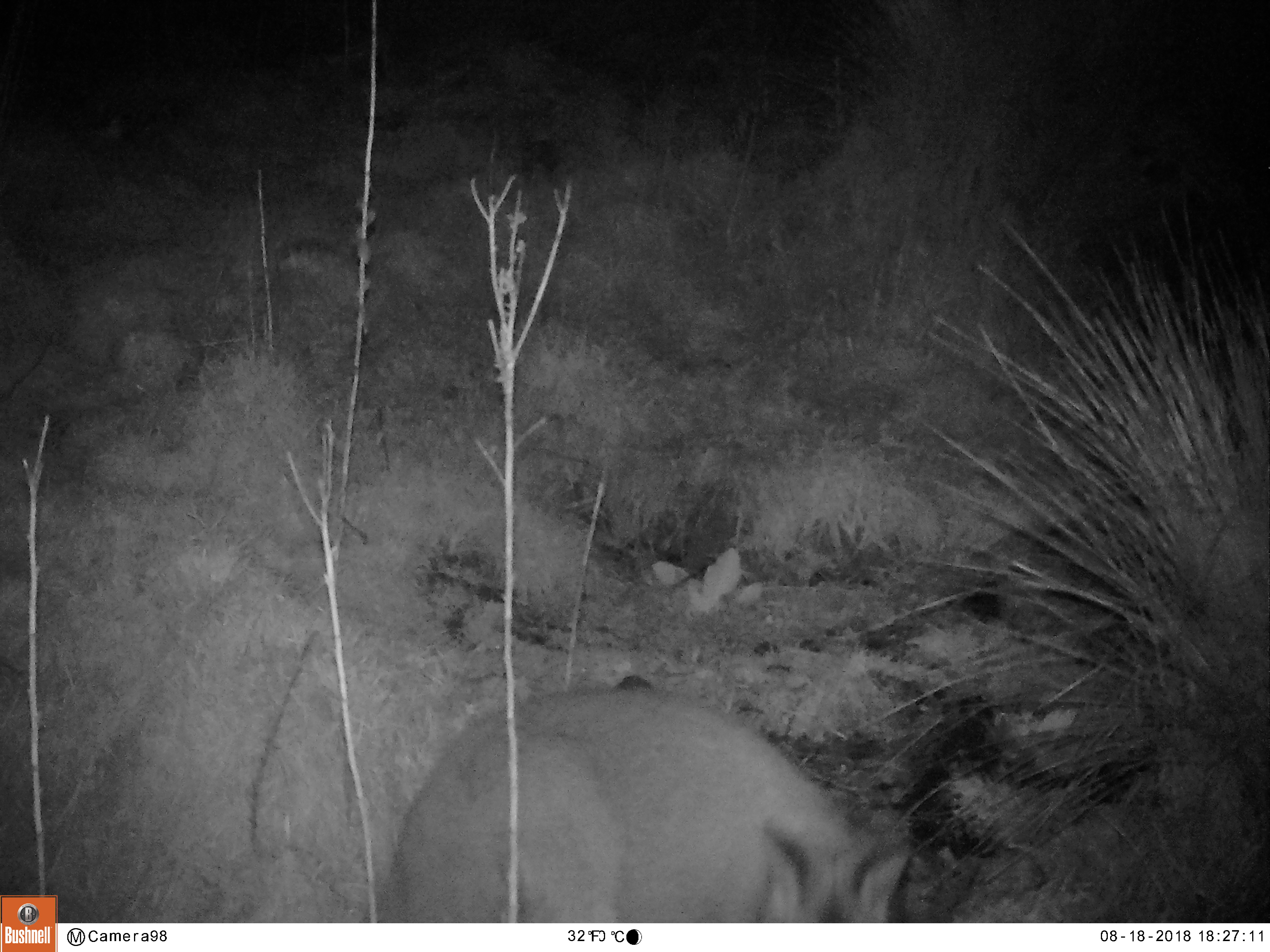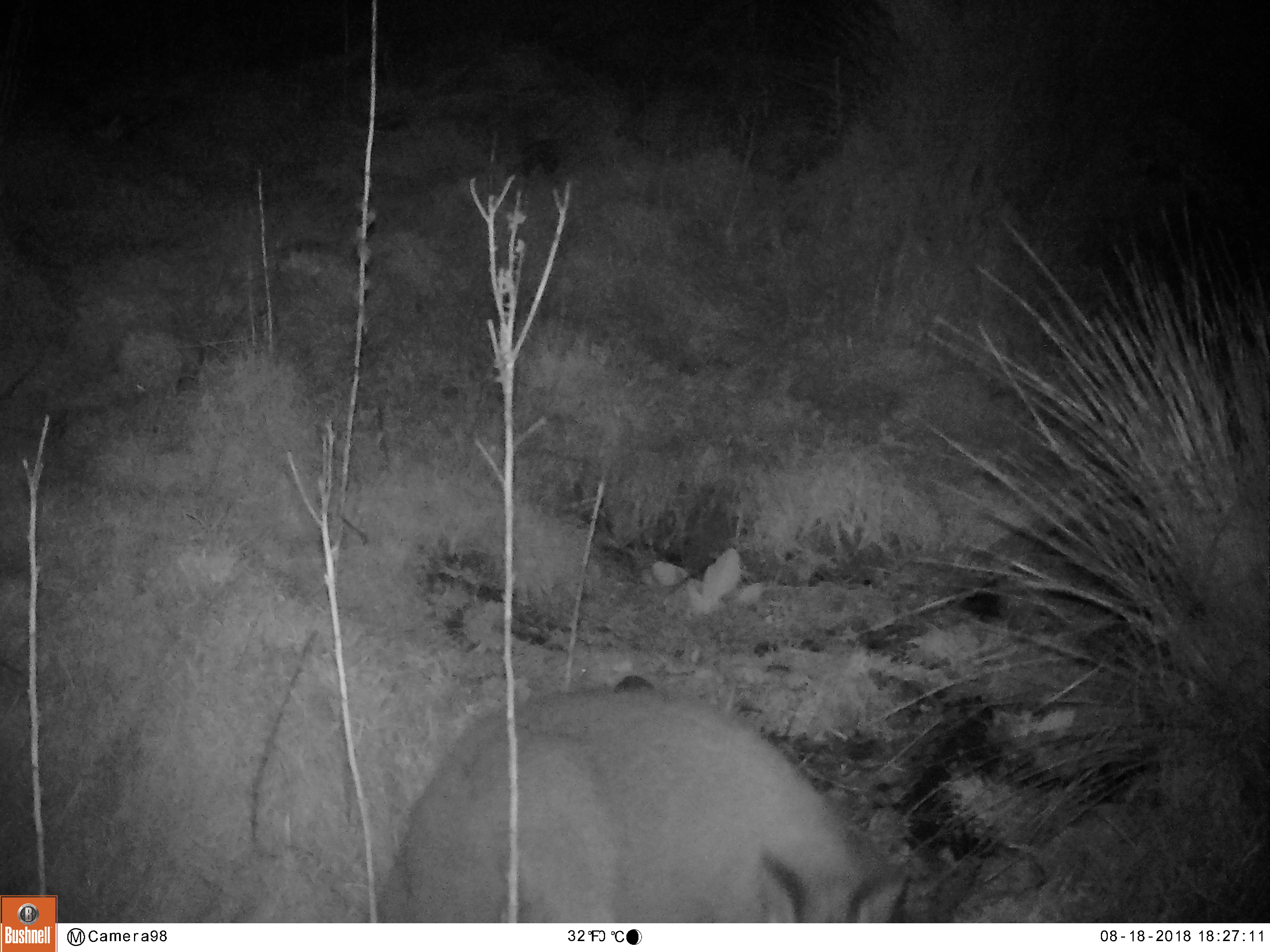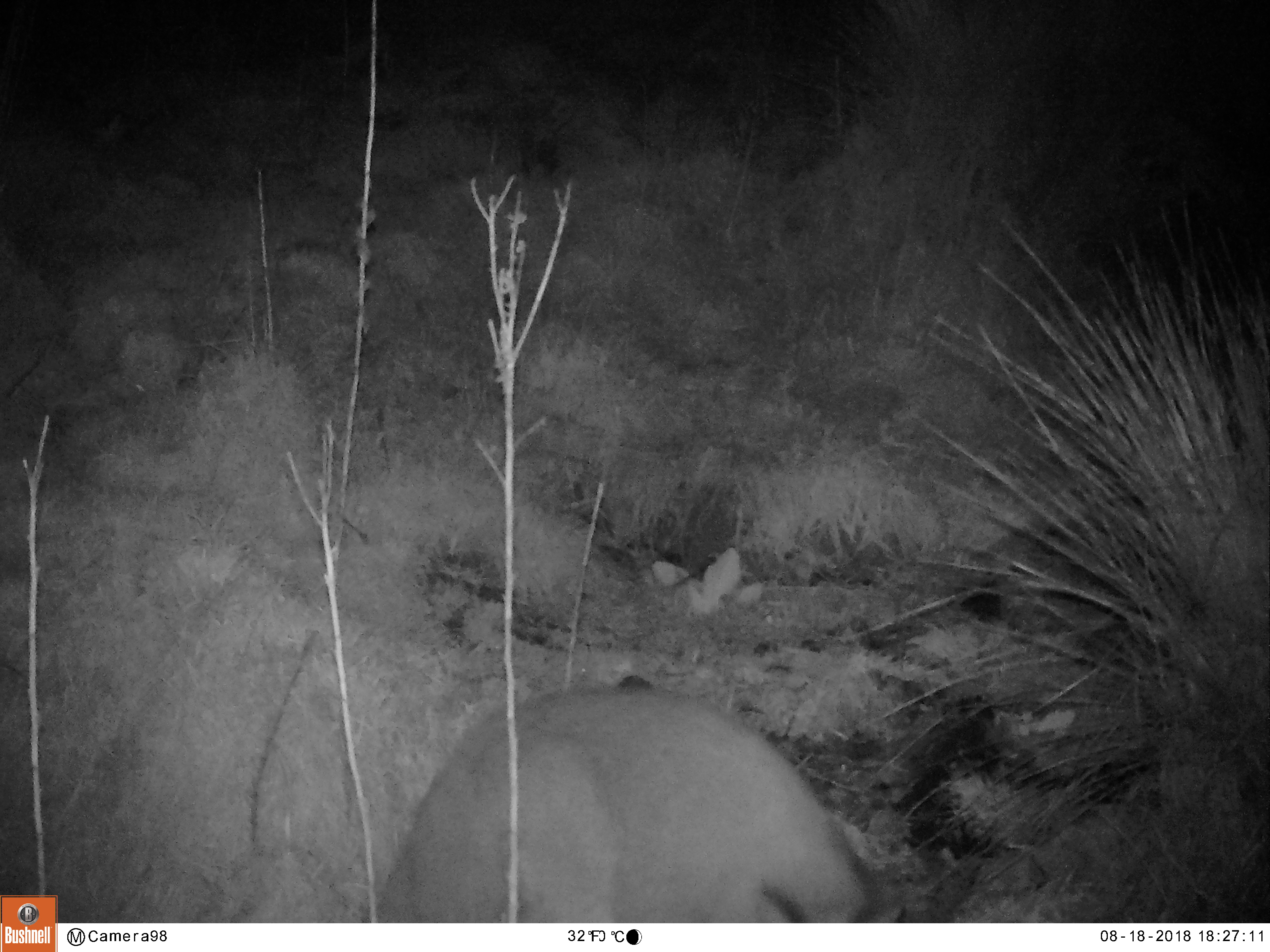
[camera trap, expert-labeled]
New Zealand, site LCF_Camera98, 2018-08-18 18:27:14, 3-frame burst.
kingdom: Animalia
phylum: Chordata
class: Mammalia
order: Diprotodontia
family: Macropodidae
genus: Notamacropus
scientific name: Notamacropus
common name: wallaby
Wallaby (Notamacropus).